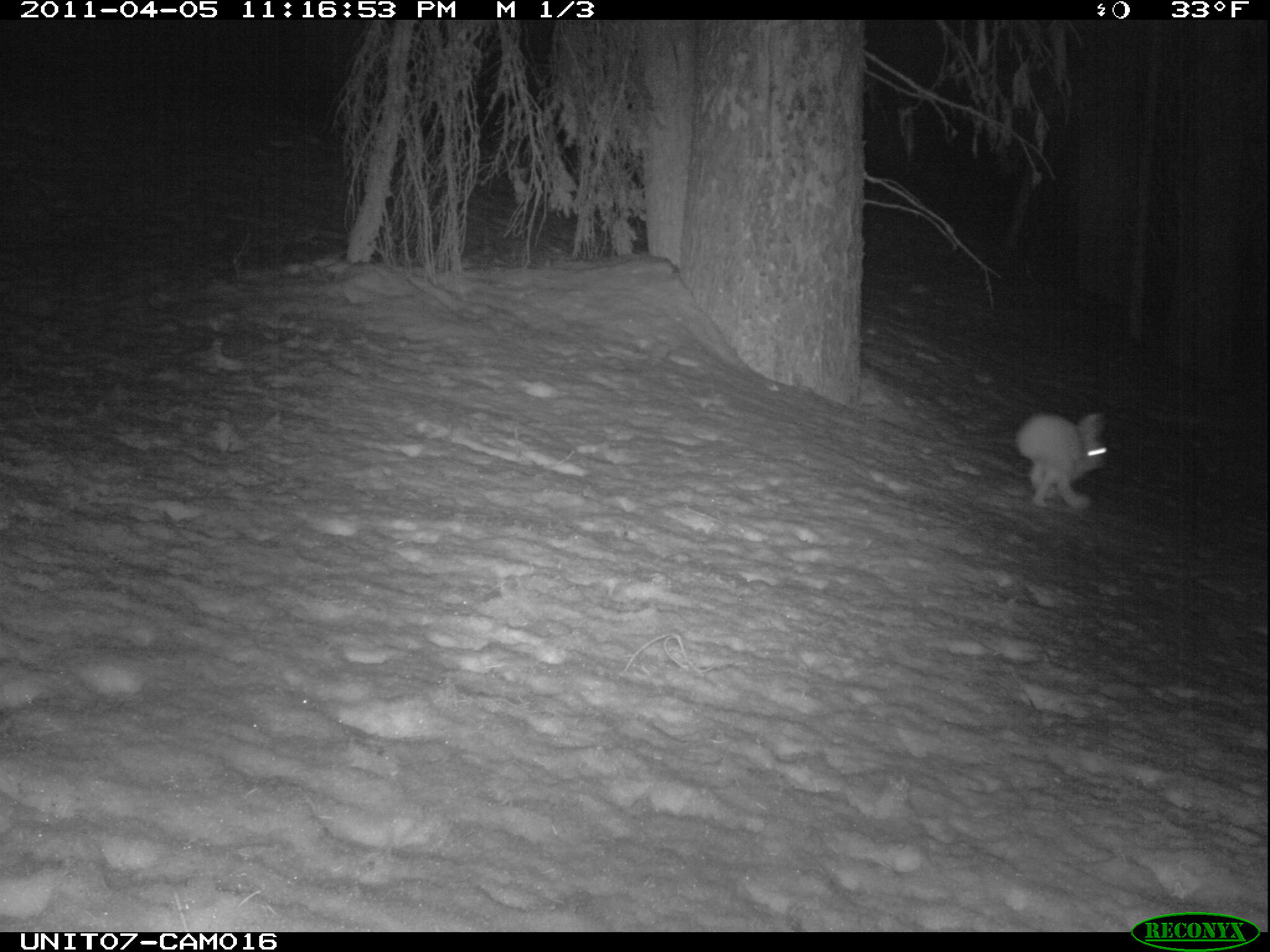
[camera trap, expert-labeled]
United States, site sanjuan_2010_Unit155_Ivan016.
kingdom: Animalia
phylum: Chordata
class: Mammalia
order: Lagomorpha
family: Leporidae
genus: Lepus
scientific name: Lepus americanus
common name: snowshoe hare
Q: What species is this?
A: Lepus americanus (snowshoe hare).